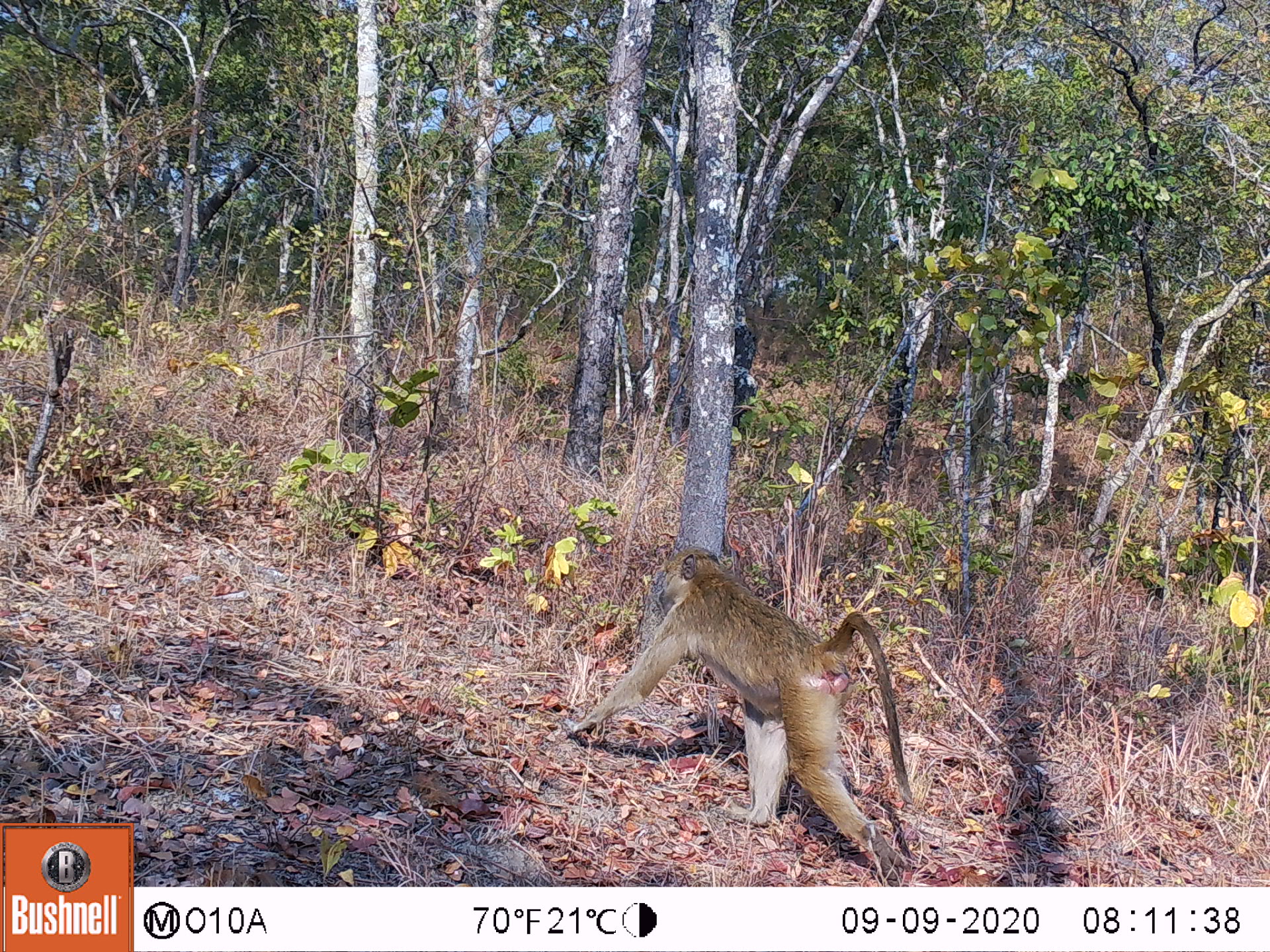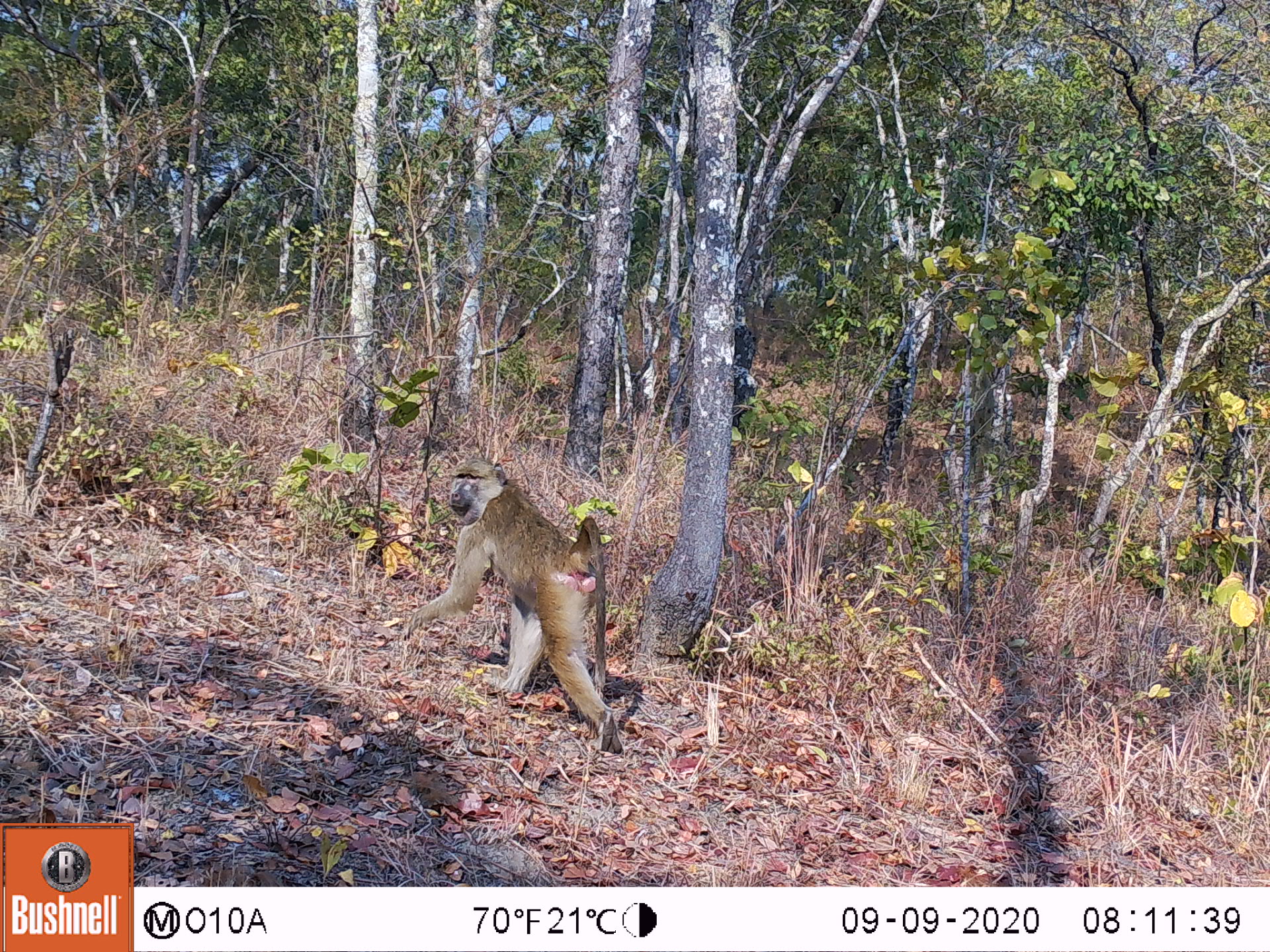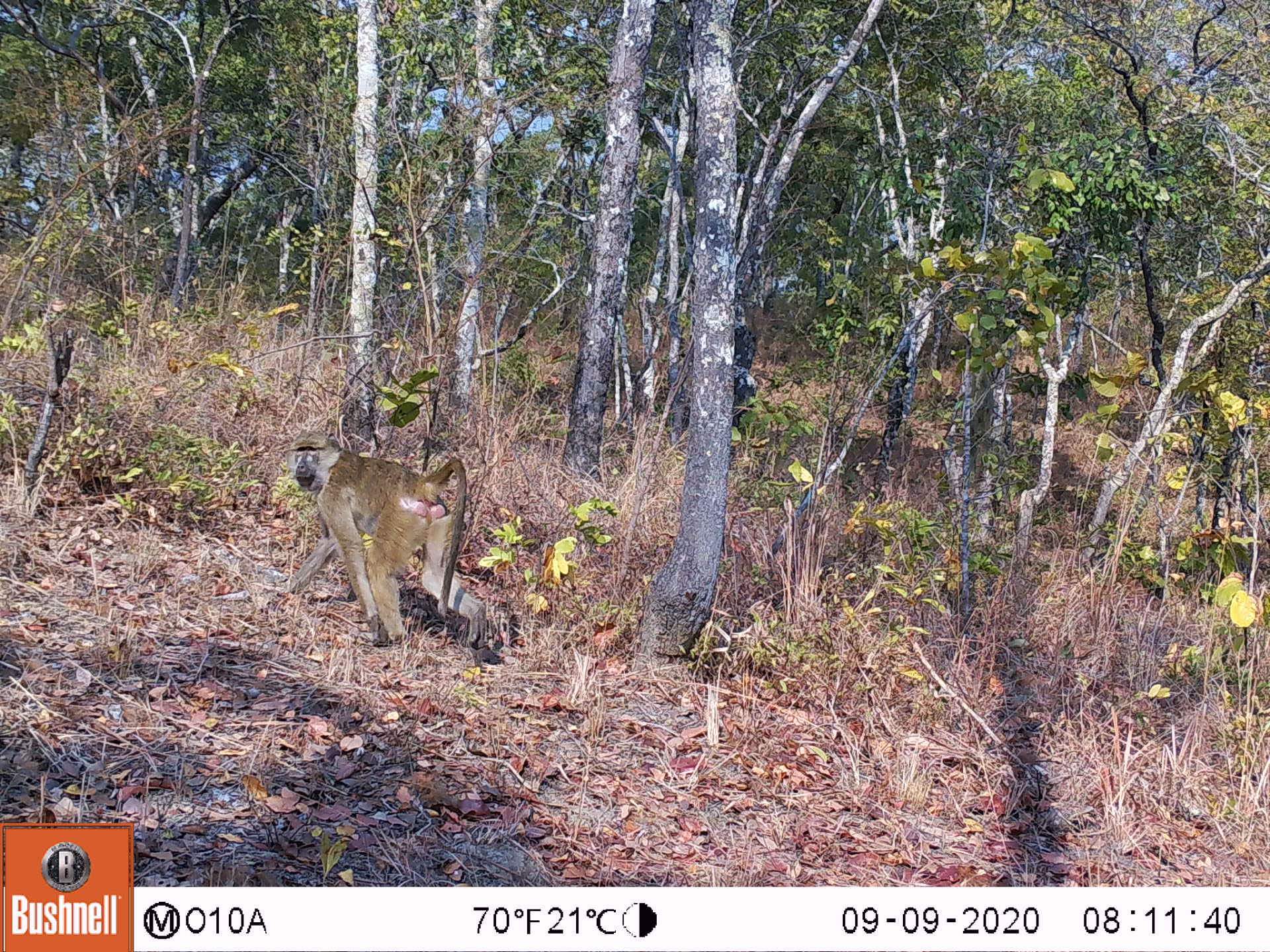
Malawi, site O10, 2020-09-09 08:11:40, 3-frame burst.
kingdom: Animalia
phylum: Chordata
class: Mammalia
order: Primates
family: Cercopithecidae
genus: Papio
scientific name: Papio cynocephalus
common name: yellow baboon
Yellow baboon (Papio cynocephalus), count 1.